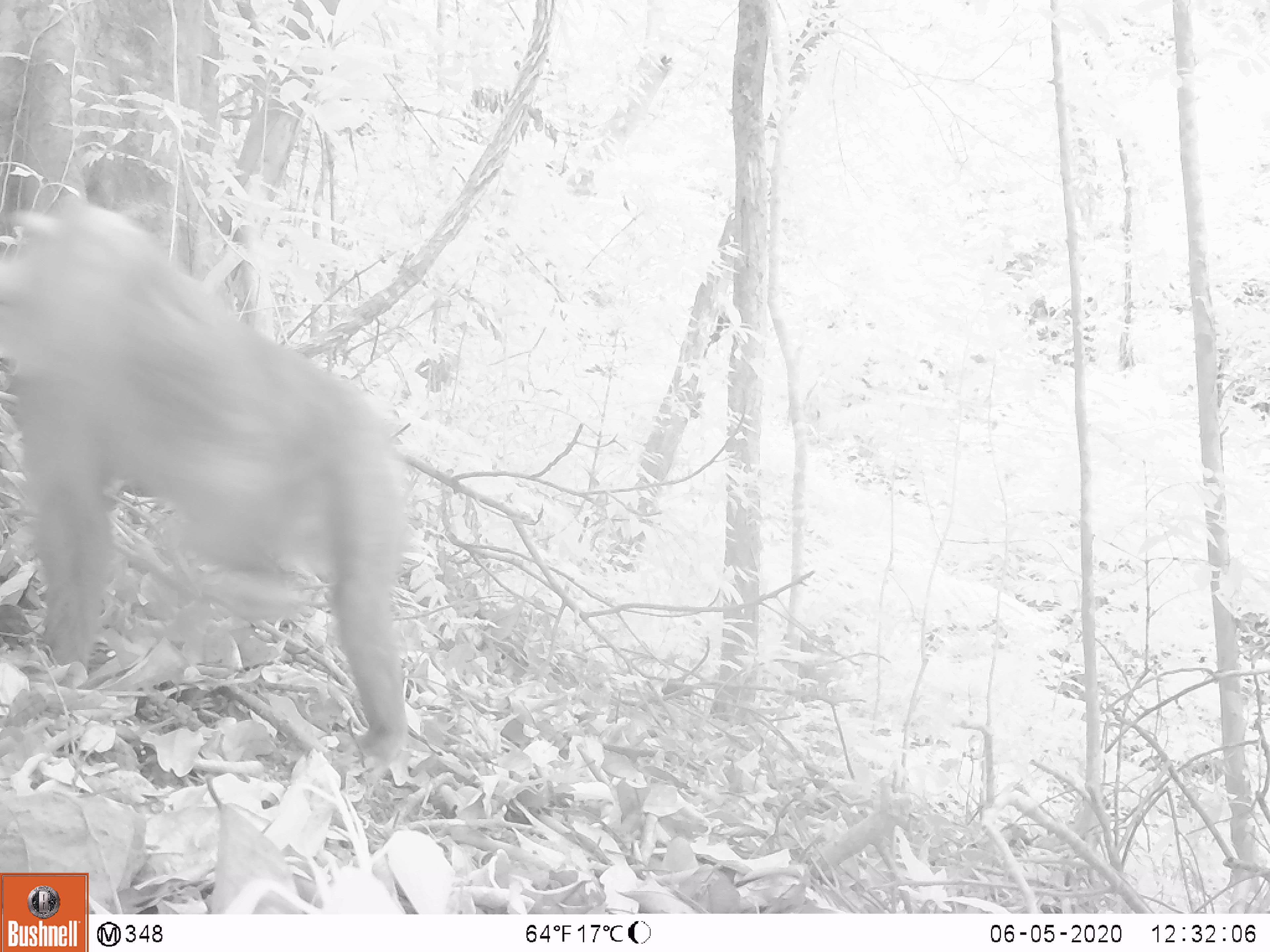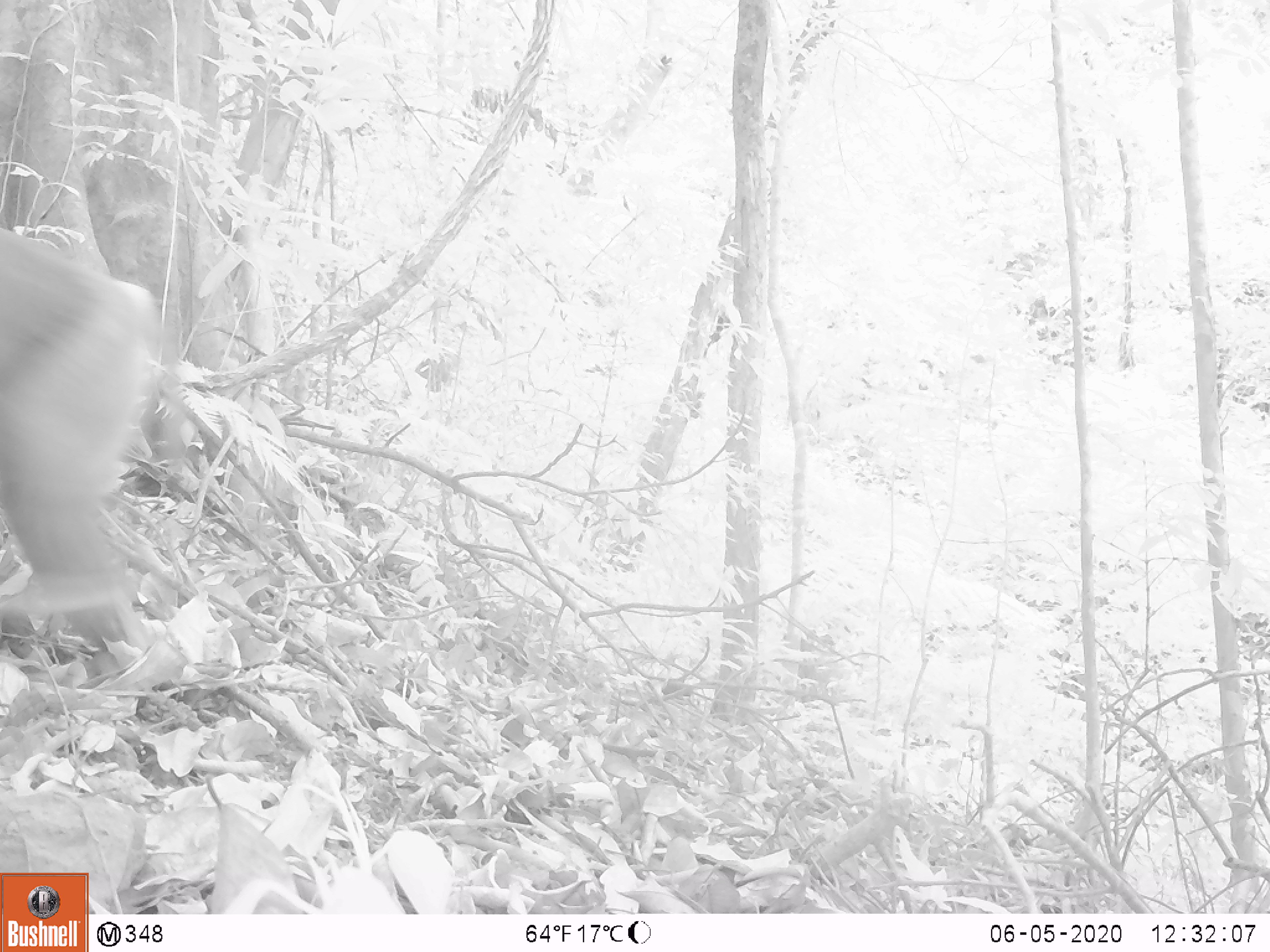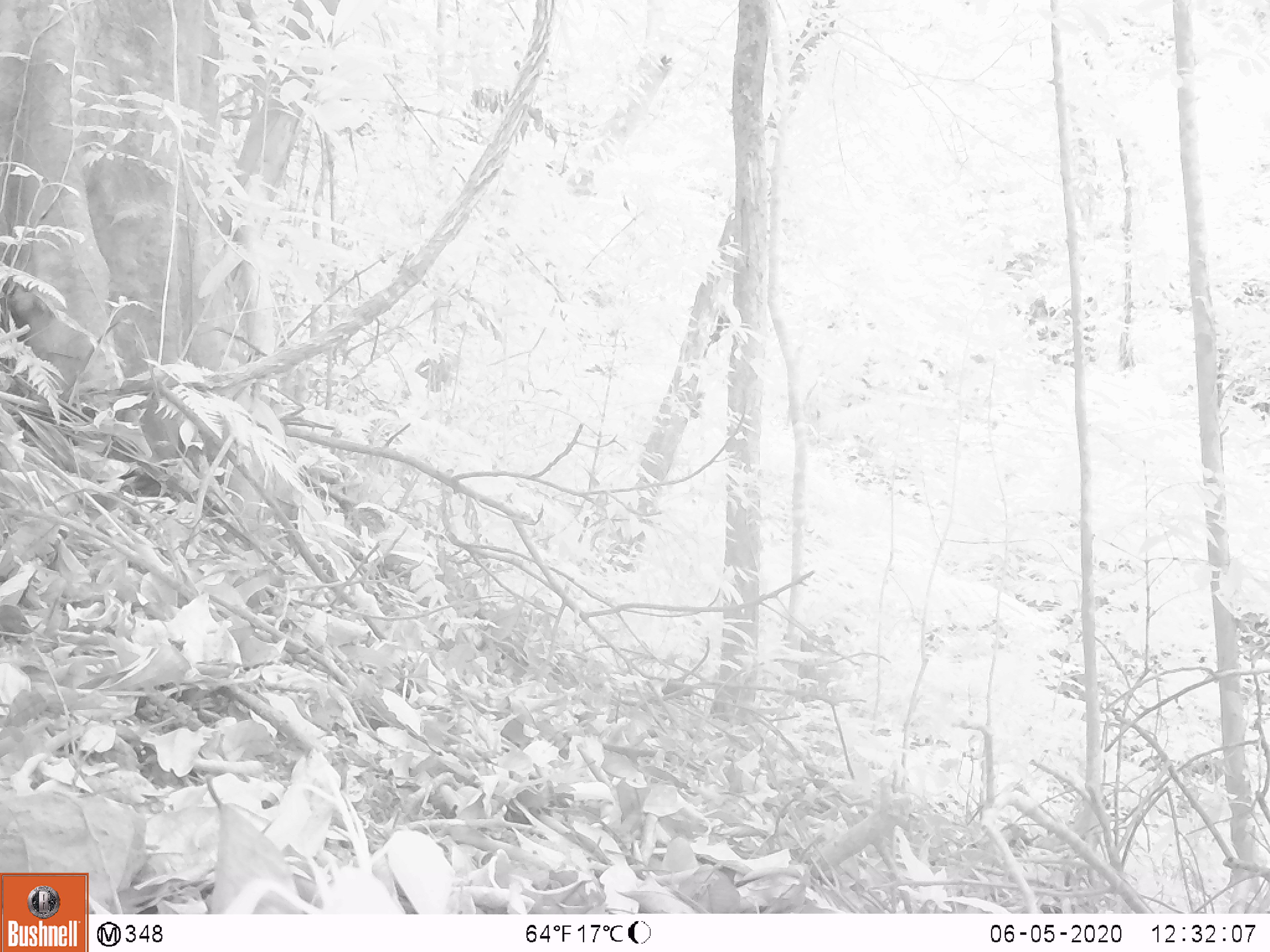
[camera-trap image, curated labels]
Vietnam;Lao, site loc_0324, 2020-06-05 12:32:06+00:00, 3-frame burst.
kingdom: Animalia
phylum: Chordata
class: Mammalia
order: Primates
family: Cercopithecidae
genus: Macaca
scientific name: Macaca nemestrina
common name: pig-tailed macaque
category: pig tailed macaque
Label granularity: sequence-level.